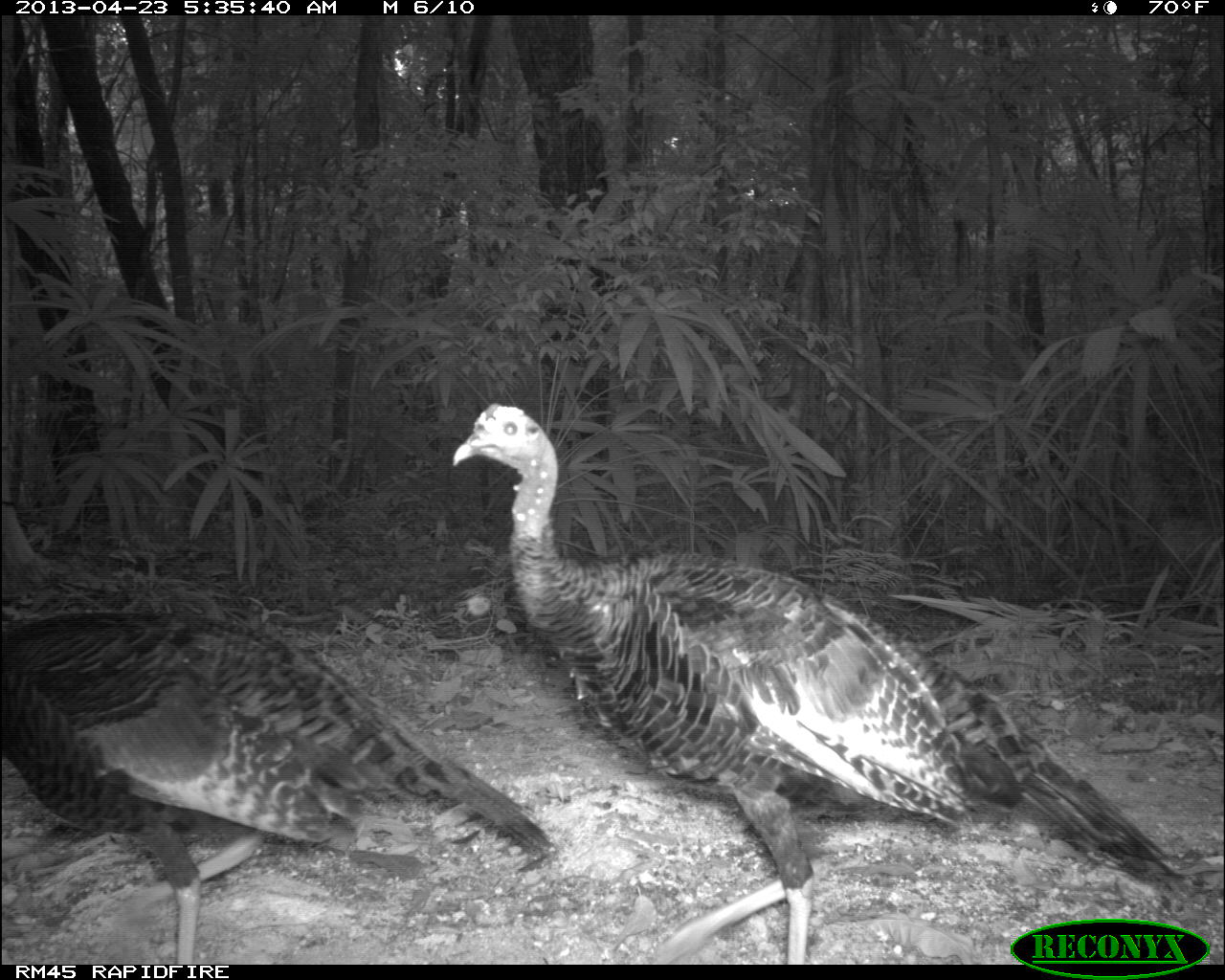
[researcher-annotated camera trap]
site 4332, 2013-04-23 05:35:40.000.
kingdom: Animalia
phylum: Chordata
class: Aves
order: Galliformes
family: Phasianidae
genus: Meleagris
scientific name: Meleagris ocellata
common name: ocellated turkey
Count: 3.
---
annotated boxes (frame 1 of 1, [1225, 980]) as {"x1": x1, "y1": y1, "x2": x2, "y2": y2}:
meleagris ocellata: {"x1": 451, "y1": 402, "x2": 1191, "y2": 965}; {"x1": 0, "y1": 606, "x2": 556, "y2": 964}